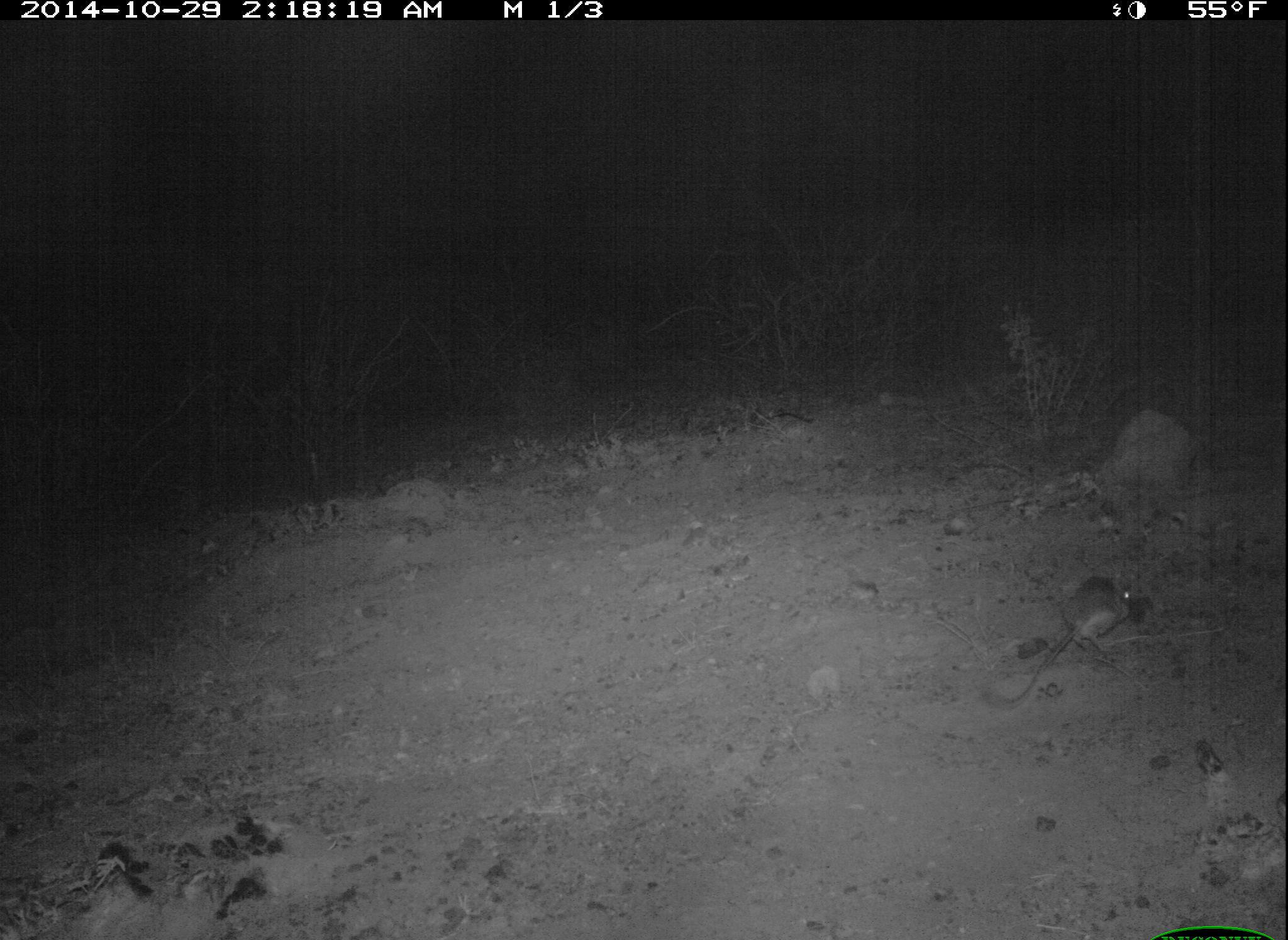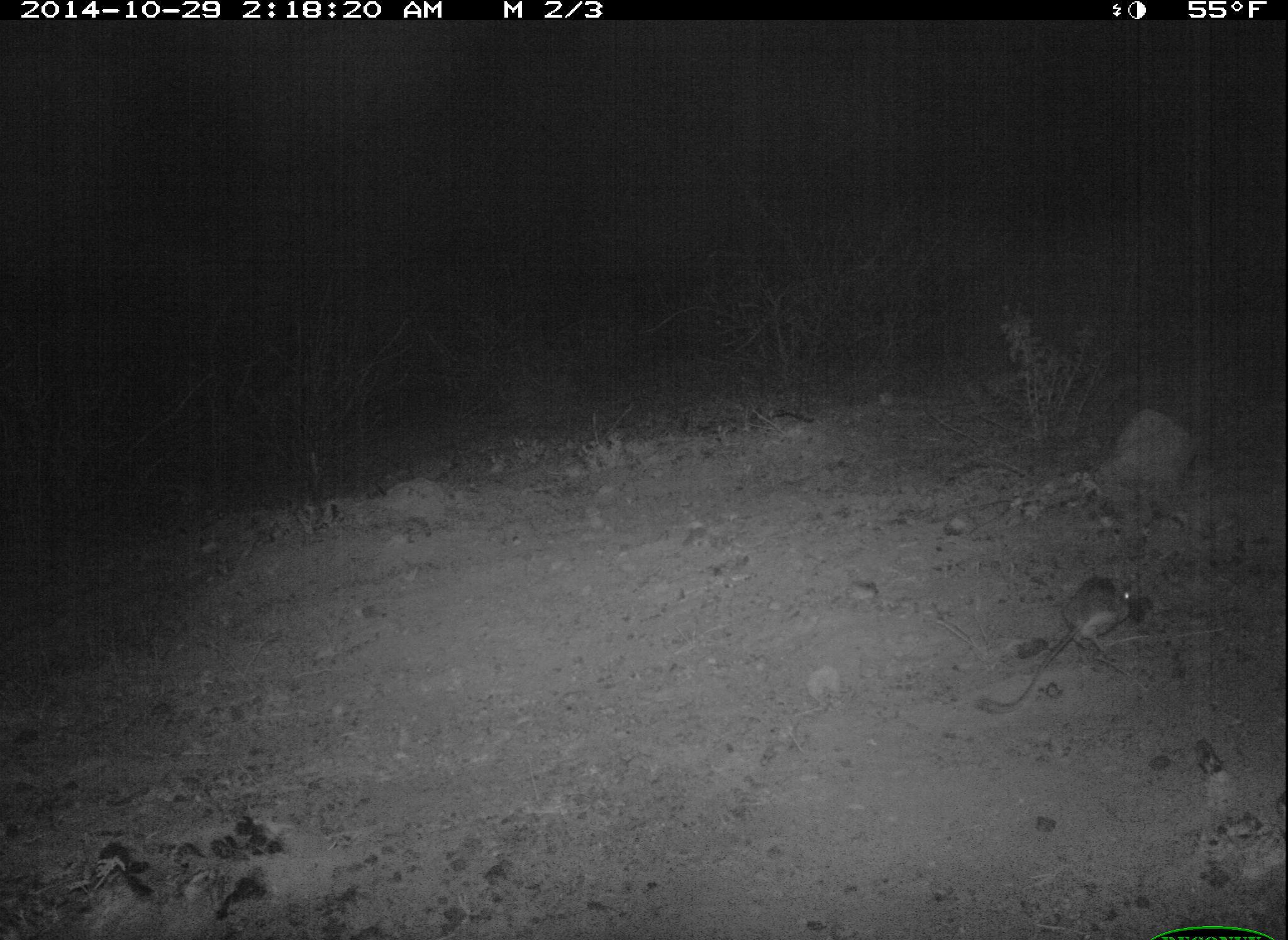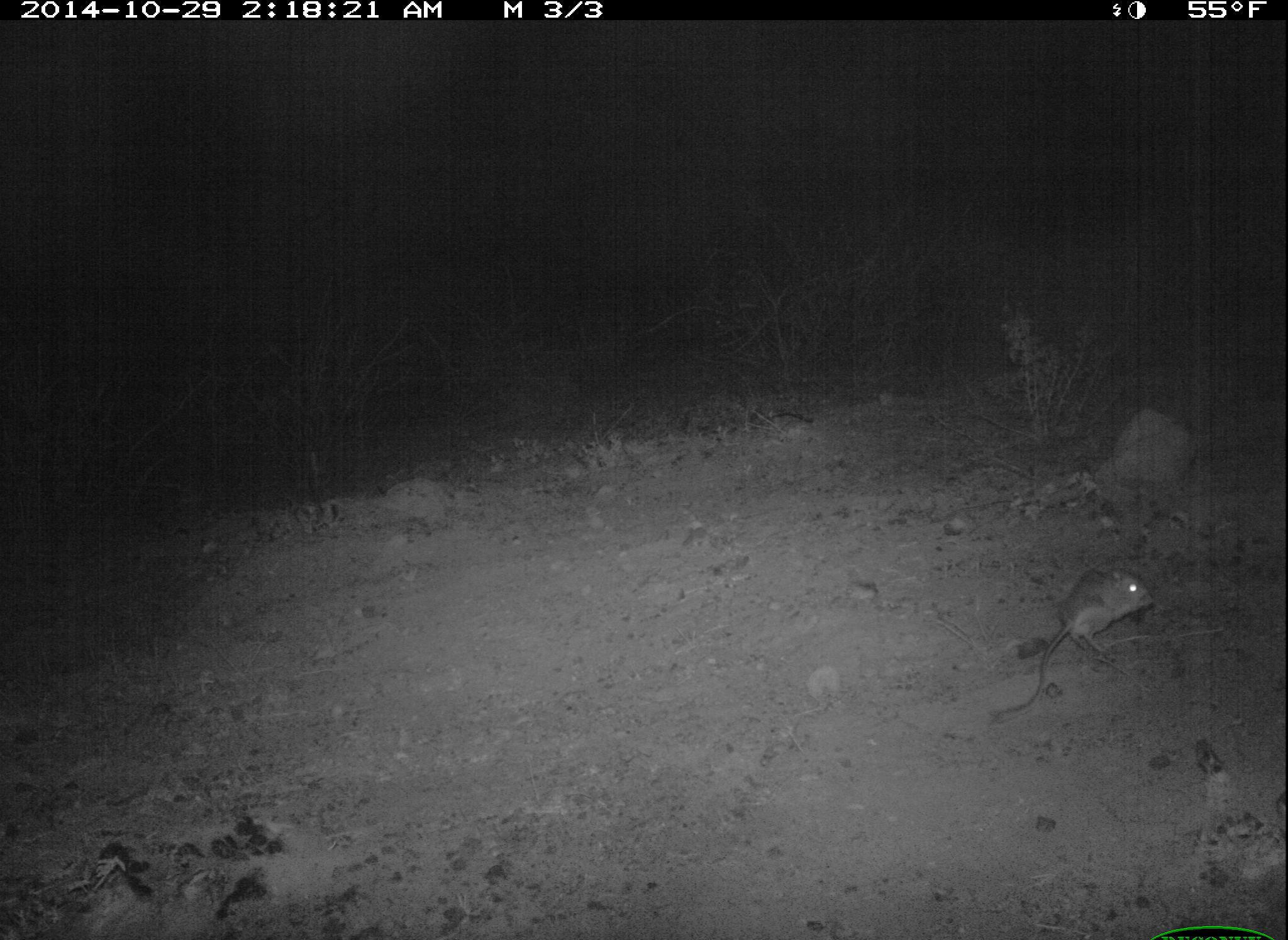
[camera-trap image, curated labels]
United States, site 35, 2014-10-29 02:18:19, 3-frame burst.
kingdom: Animalia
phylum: Chordata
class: Mammalia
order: Rodentia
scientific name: Rodentia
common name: rodent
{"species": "rodent (Rodentia)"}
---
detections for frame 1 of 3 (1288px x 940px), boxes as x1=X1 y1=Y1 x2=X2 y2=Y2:
rodent: x1=985 y1=572 x2=1136 y2=711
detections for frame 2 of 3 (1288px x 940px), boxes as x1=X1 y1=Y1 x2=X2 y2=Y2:
rodent: x1=972 y1=574 x2=1137 y2=713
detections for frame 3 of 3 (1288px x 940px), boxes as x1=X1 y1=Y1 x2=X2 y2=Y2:
rodent: x1=984 y1=564 x2=1155 y2=728